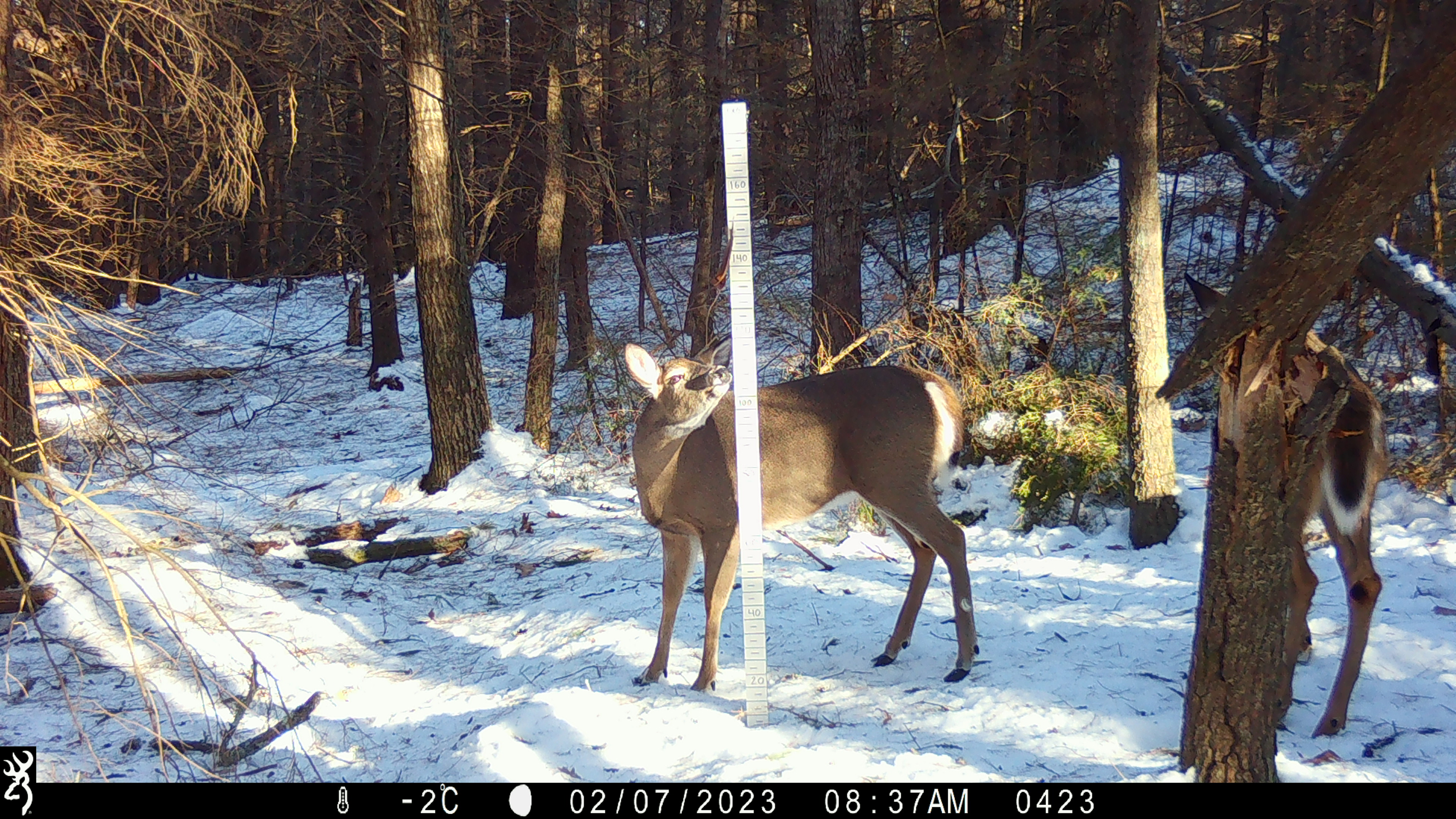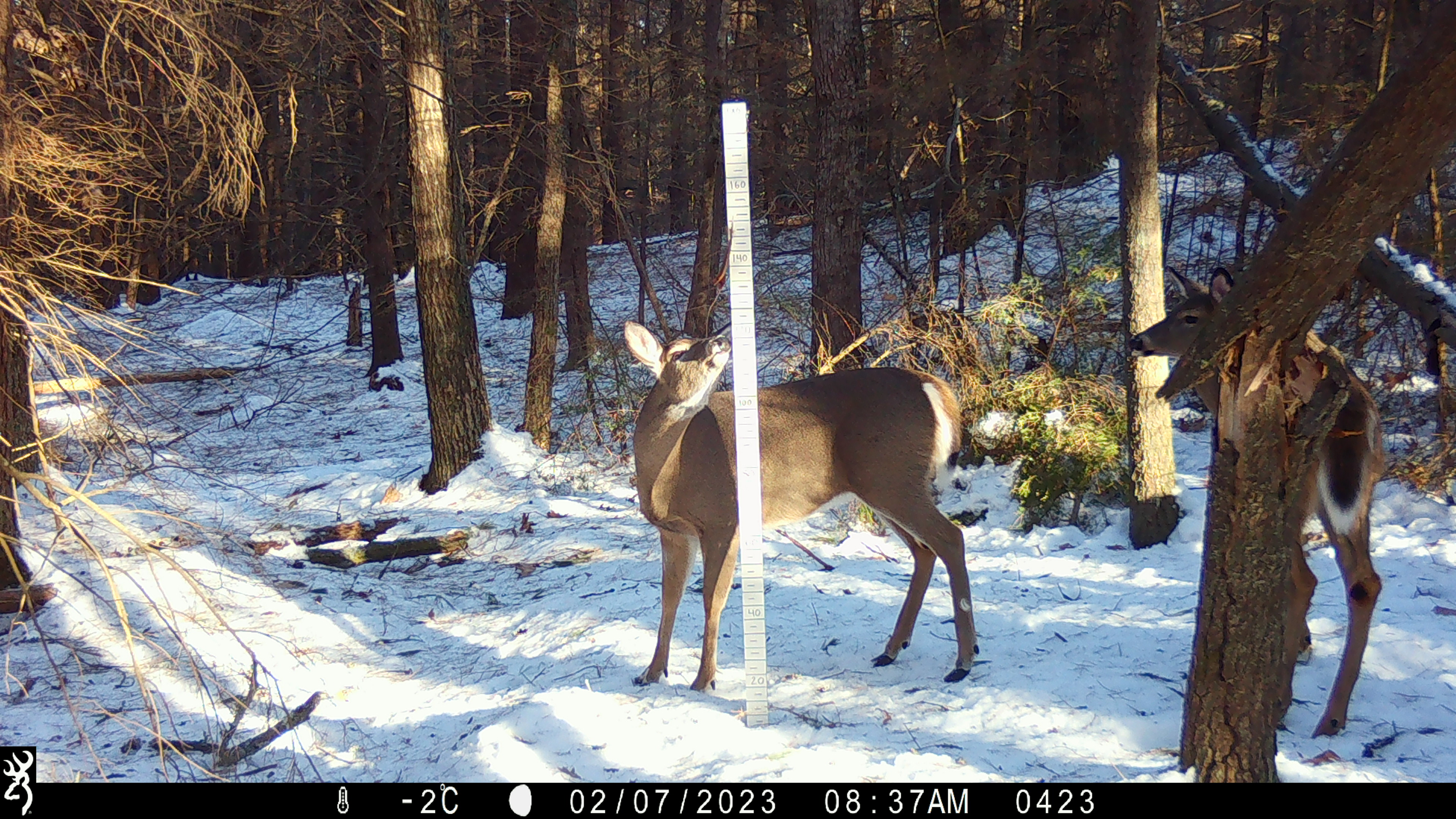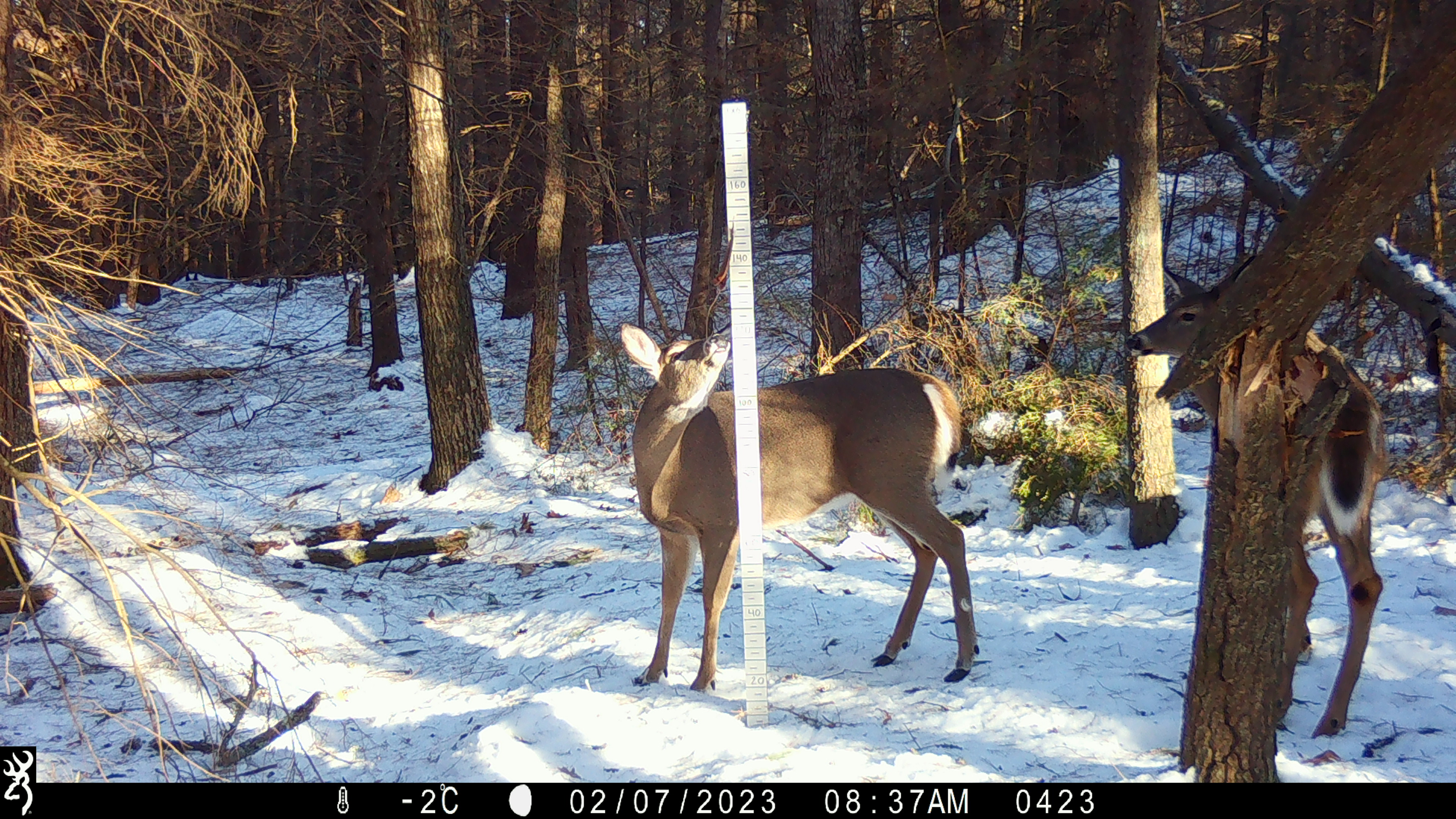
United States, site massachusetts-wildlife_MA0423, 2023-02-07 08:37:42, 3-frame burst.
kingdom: Animalia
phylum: Chordata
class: Mammalia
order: Artiodactyla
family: Cervidae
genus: Odocoileus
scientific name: Odocoileus virginianus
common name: white-tailed deer